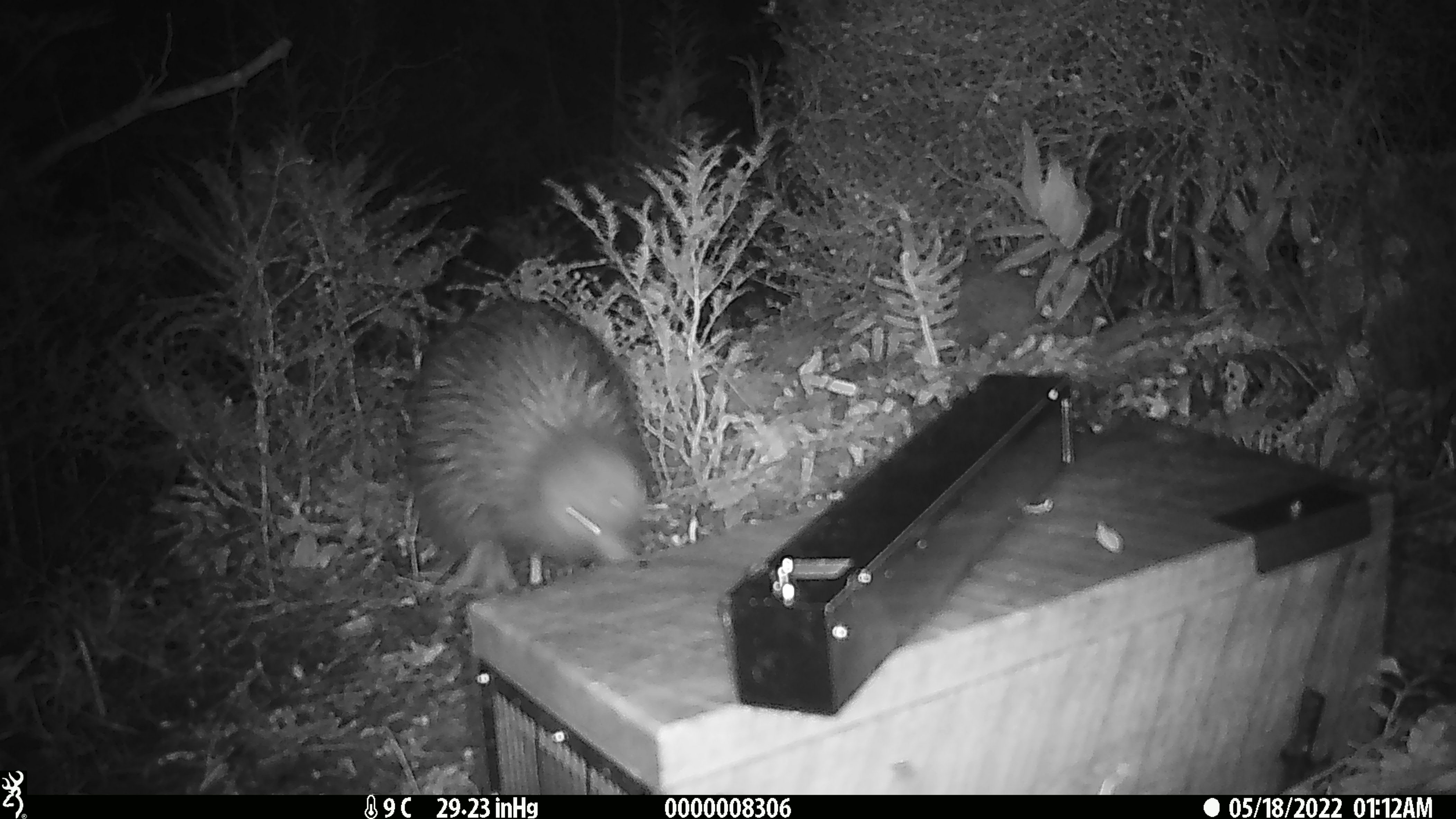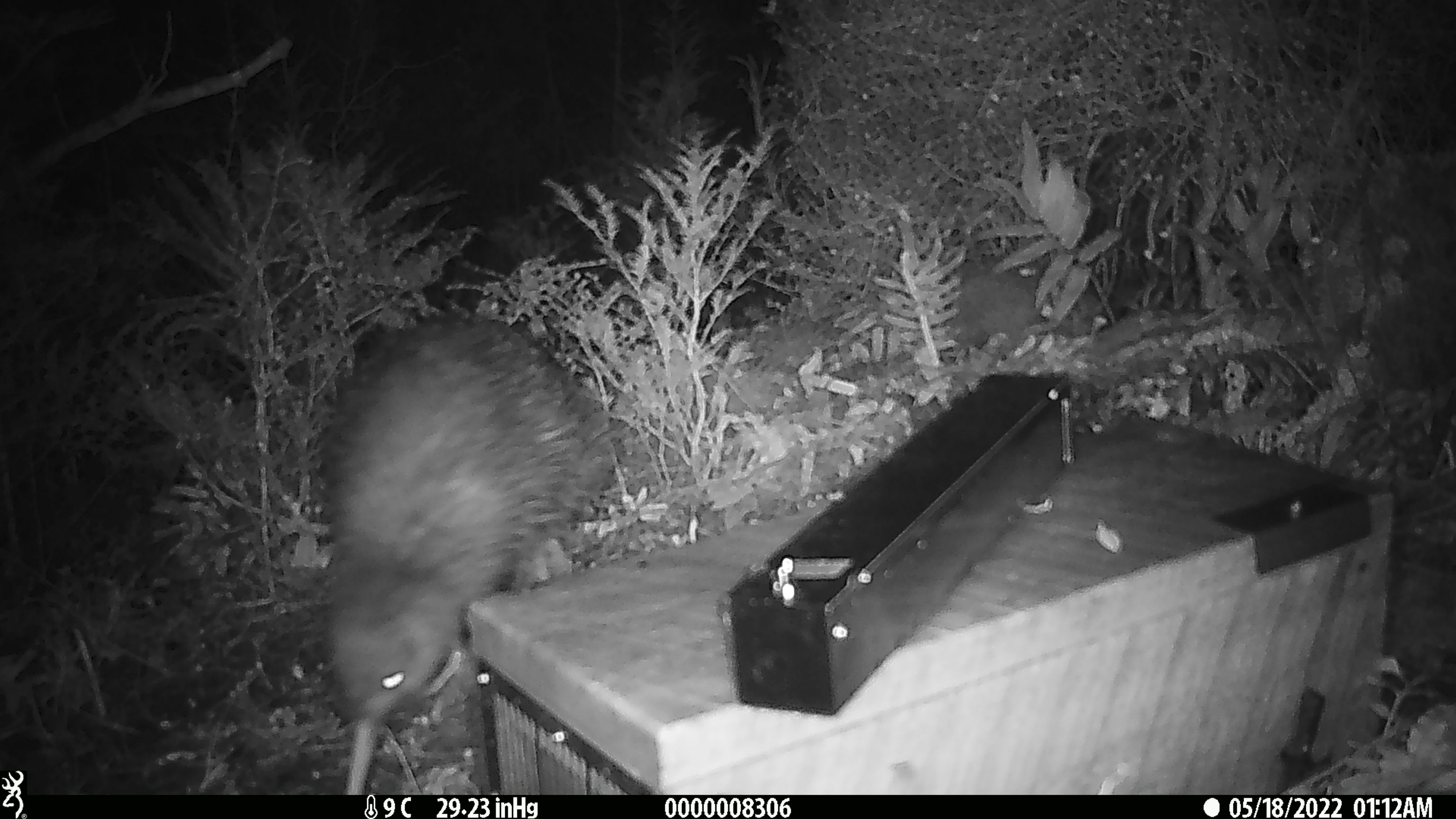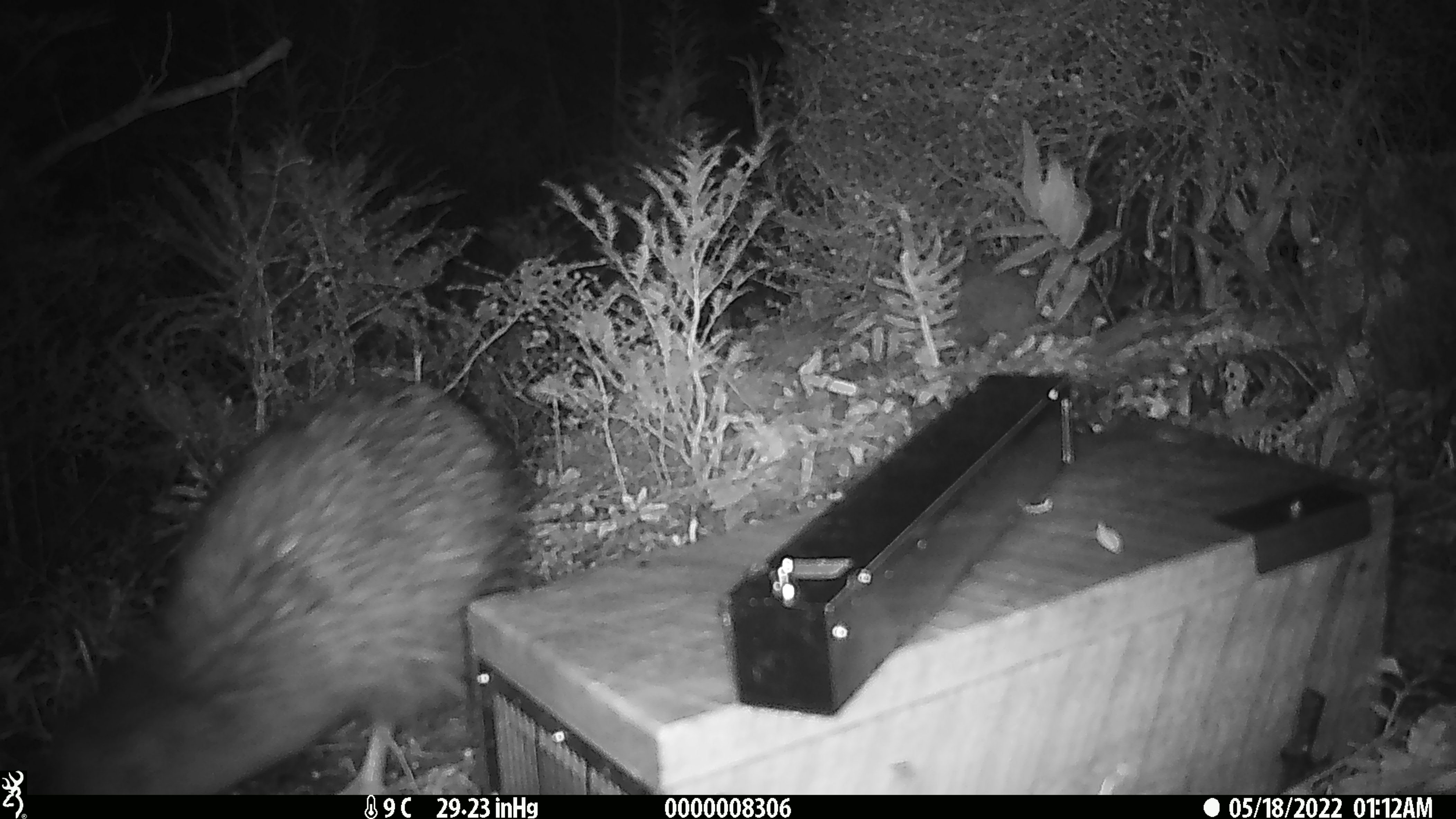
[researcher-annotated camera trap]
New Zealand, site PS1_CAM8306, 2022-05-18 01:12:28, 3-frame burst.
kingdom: Animalia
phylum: Chordata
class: Aves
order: Apterygiformes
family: Apterygidae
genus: Apteryx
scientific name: Apteryx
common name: kiwi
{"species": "kiwi (Apteryx)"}